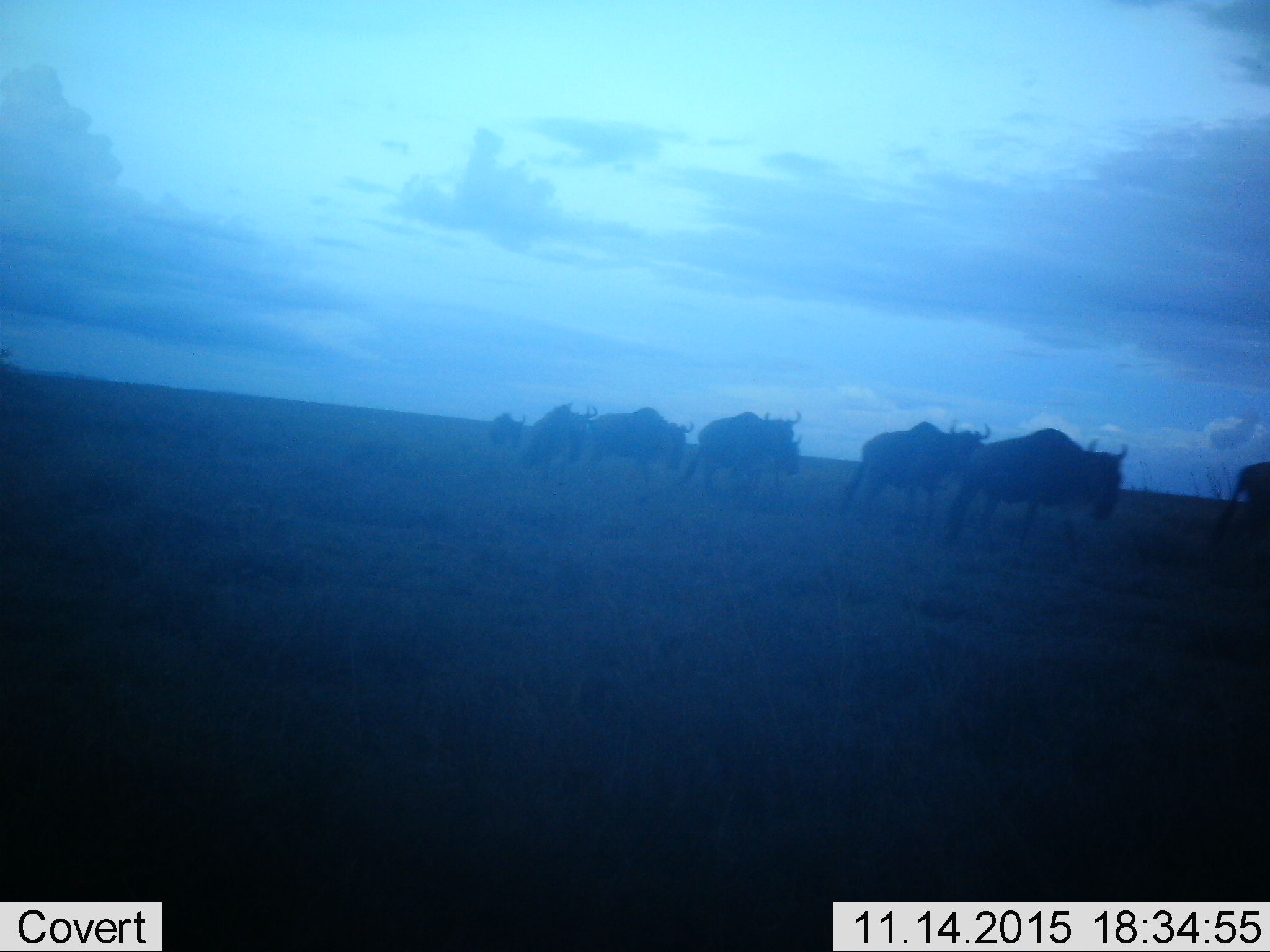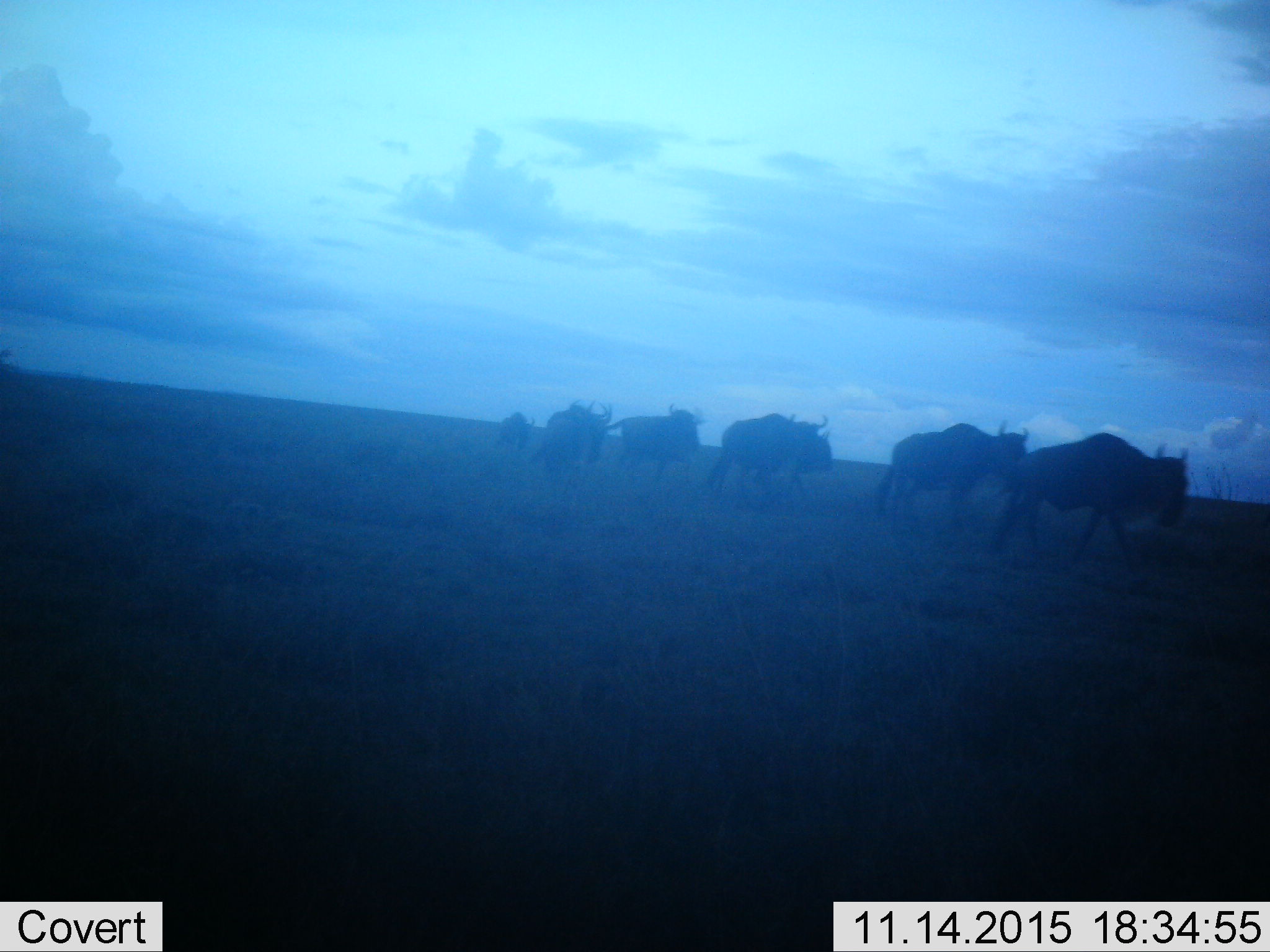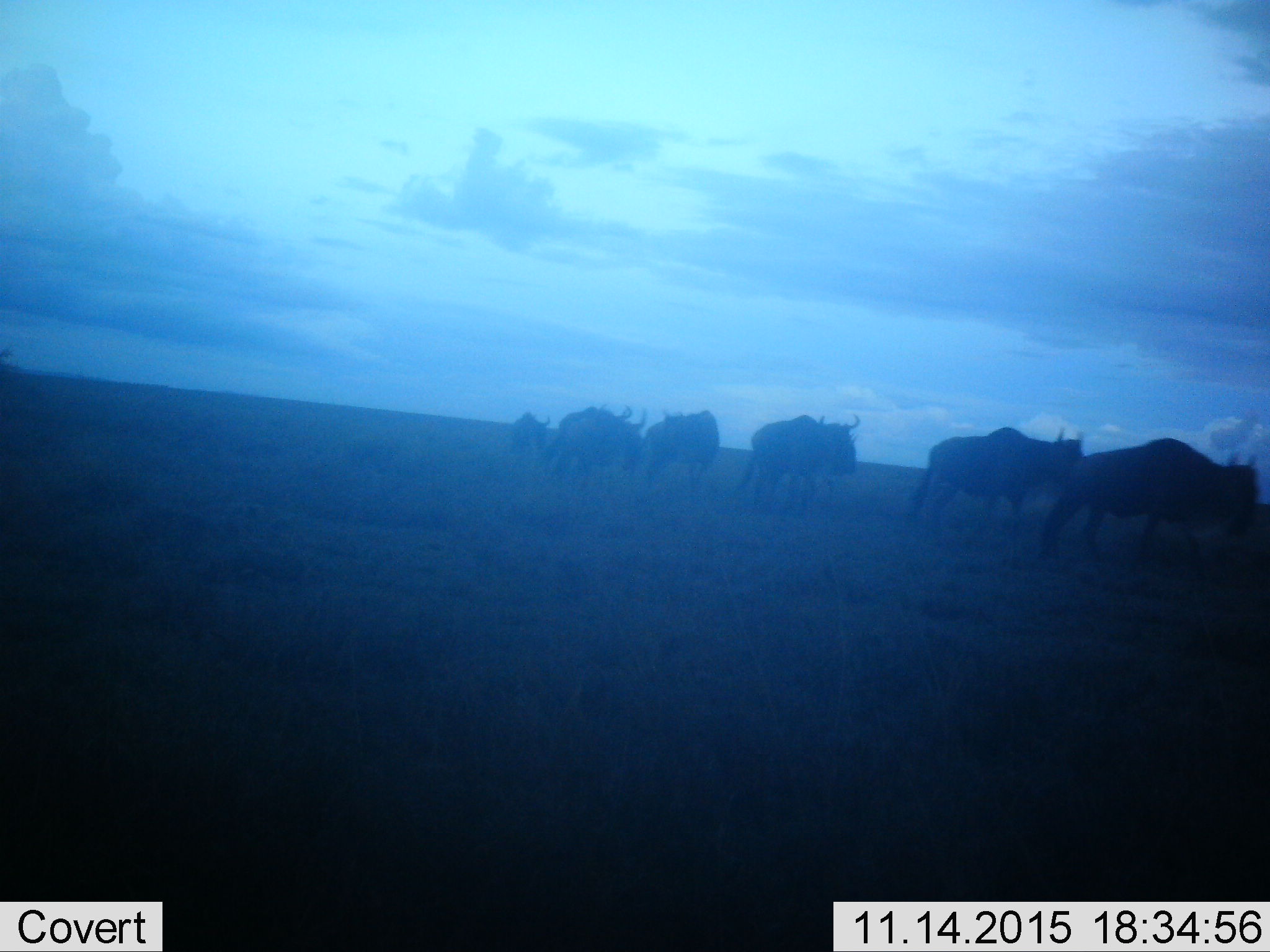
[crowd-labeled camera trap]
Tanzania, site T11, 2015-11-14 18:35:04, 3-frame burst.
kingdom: Animalia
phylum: Chordata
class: Mammalia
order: Artiodactyla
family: Bovidae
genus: Connochaetes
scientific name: Connochaetes taurinus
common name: blue wildebeest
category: wildebeest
Wildebeest (blue wildebeest) (Connochaetes taurinus), count 8. Behavior (volunteer vote fractions): standing 0%, resting 0%, moving 100%, interacting 0%. Young present (vote fraction): 0%. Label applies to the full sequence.